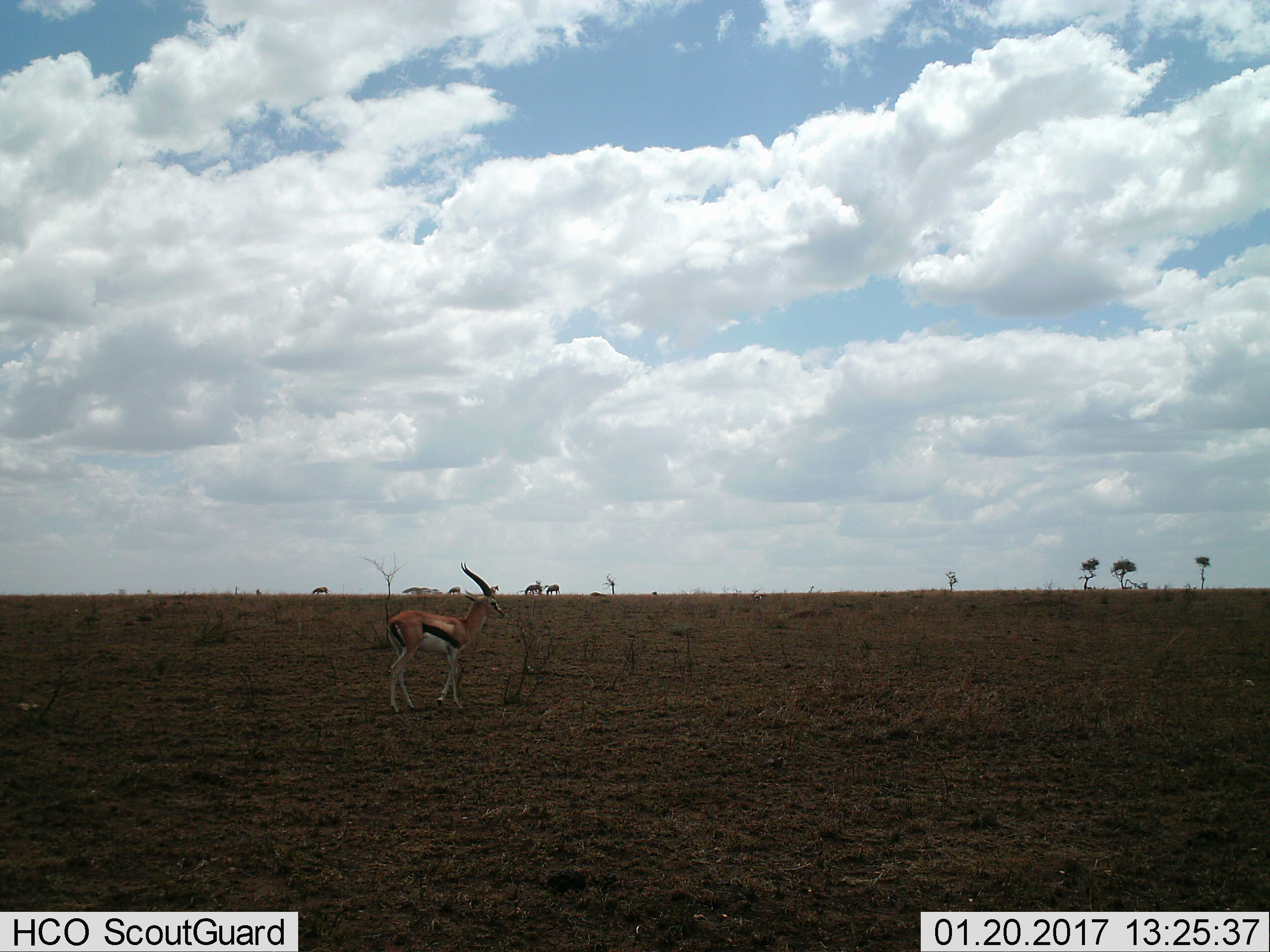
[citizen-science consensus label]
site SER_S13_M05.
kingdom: Animalia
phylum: Chordata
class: Mammalia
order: Artiodactyla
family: Bovidae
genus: Eudorcas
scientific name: Eudorcas thomsonii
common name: thomson's gazelle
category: gazellethomsons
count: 1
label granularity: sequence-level